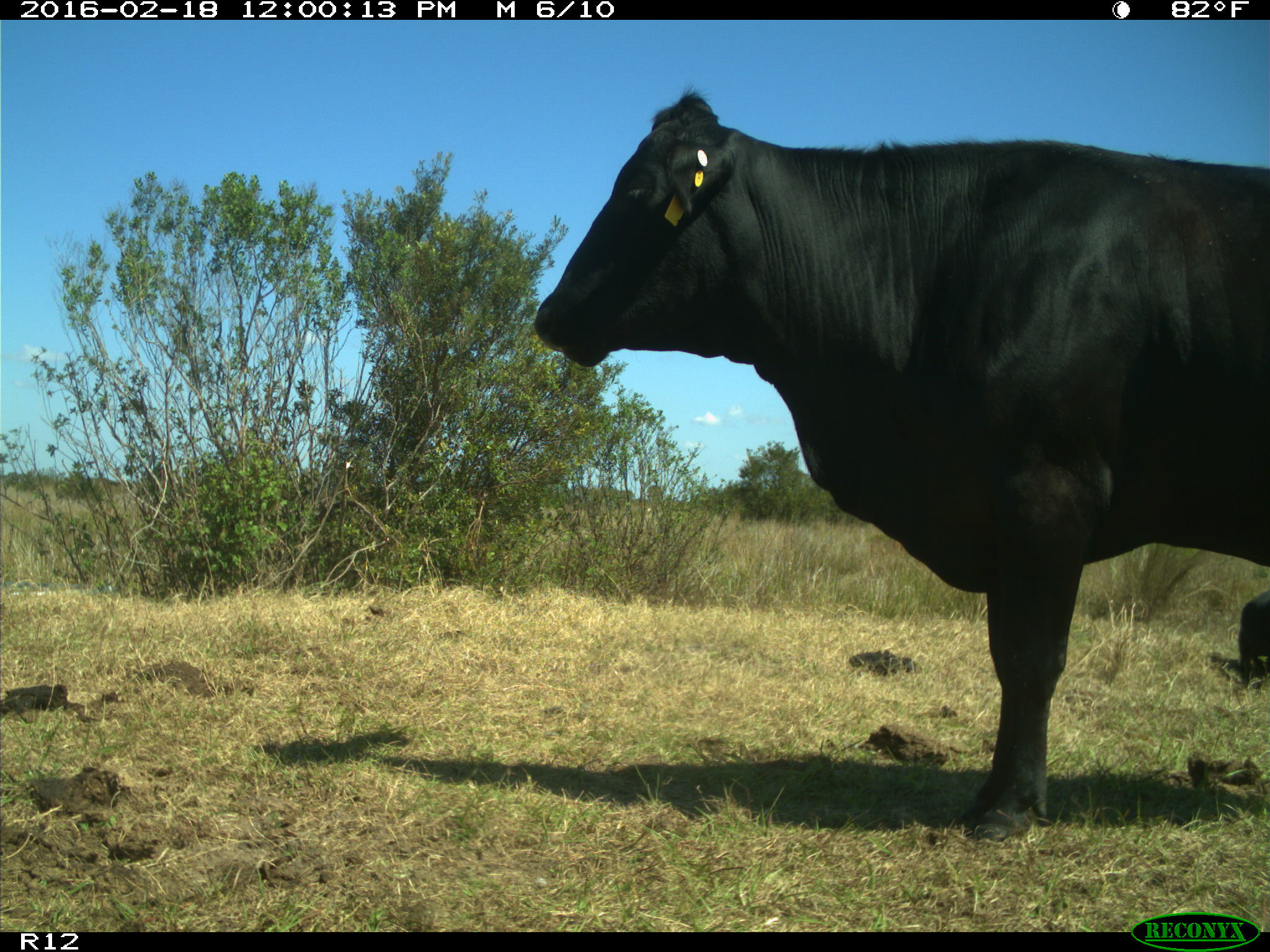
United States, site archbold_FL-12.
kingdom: Animalia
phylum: Chordata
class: Mammalia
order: Artiodactyla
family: Bovidae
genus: Bos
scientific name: Bos taurus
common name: domestic cow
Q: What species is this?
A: Bos taurus (domestic cow).